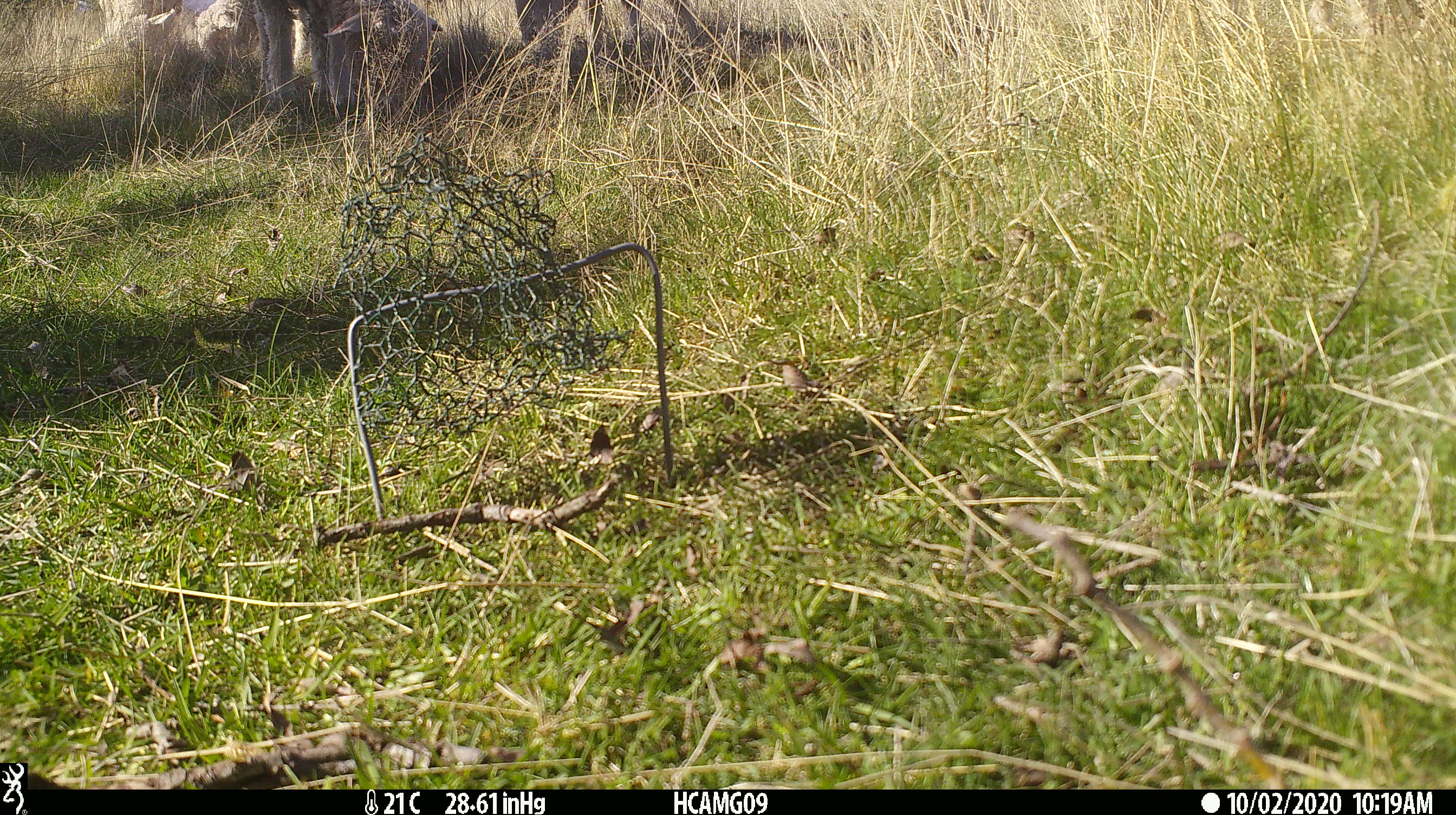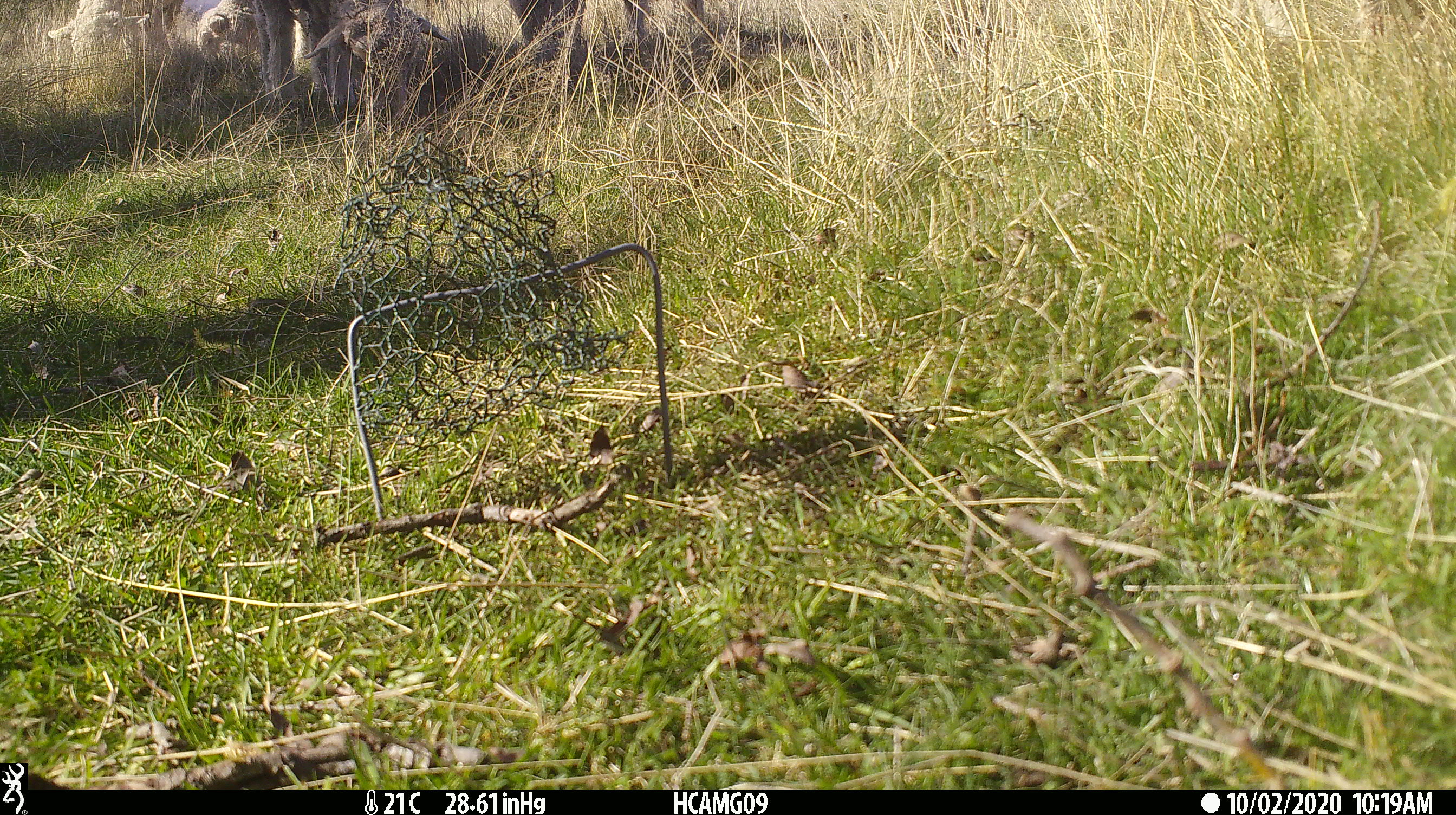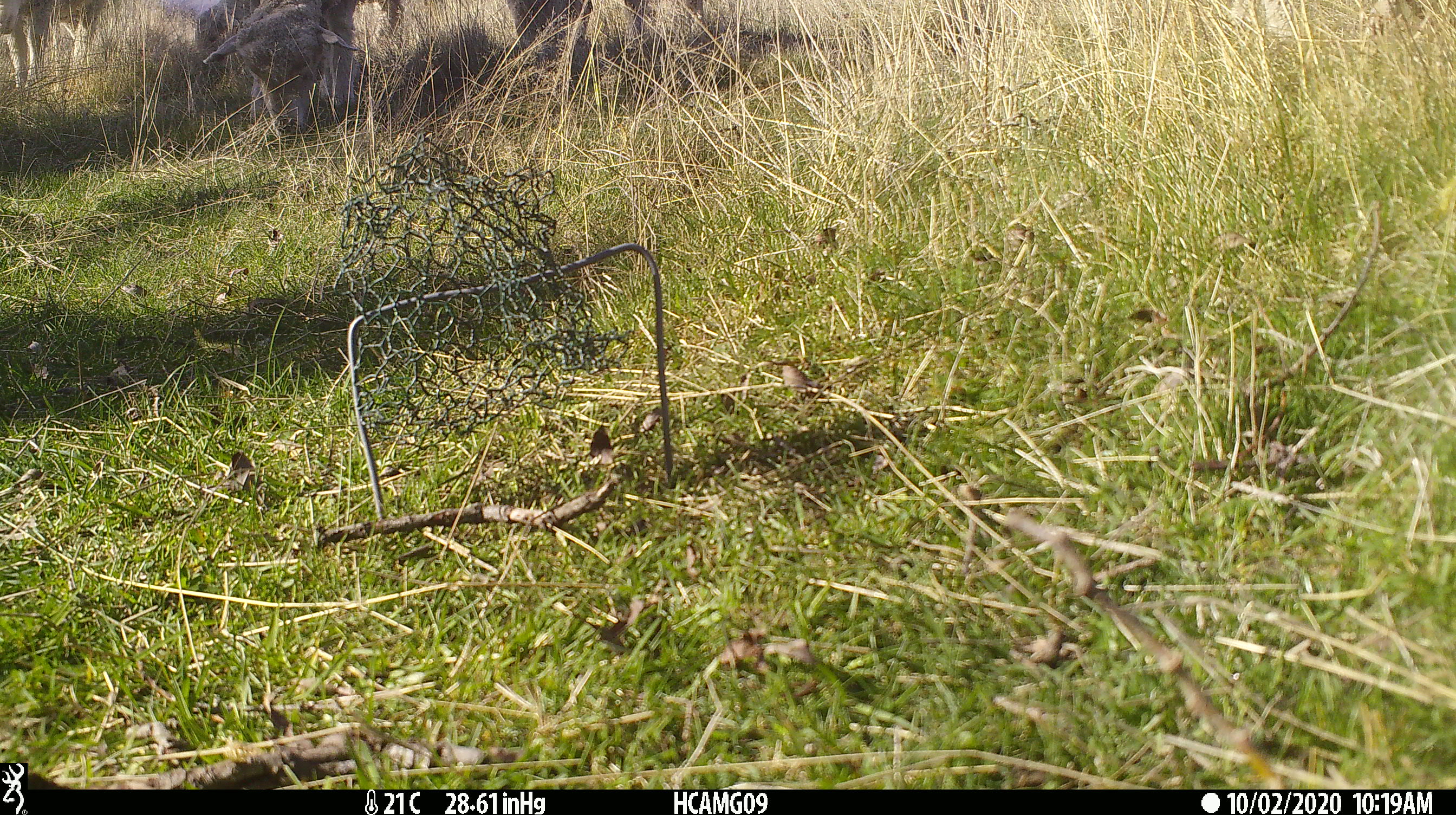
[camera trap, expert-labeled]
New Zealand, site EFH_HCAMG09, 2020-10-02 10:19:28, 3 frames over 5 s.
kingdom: Animalia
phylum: Chordata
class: Mammalia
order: Artiodactyla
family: Bovidae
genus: Ovis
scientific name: Ovis aries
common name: domestic sheep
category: sheep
Sheep (domestic sheep) (Ovis aries).